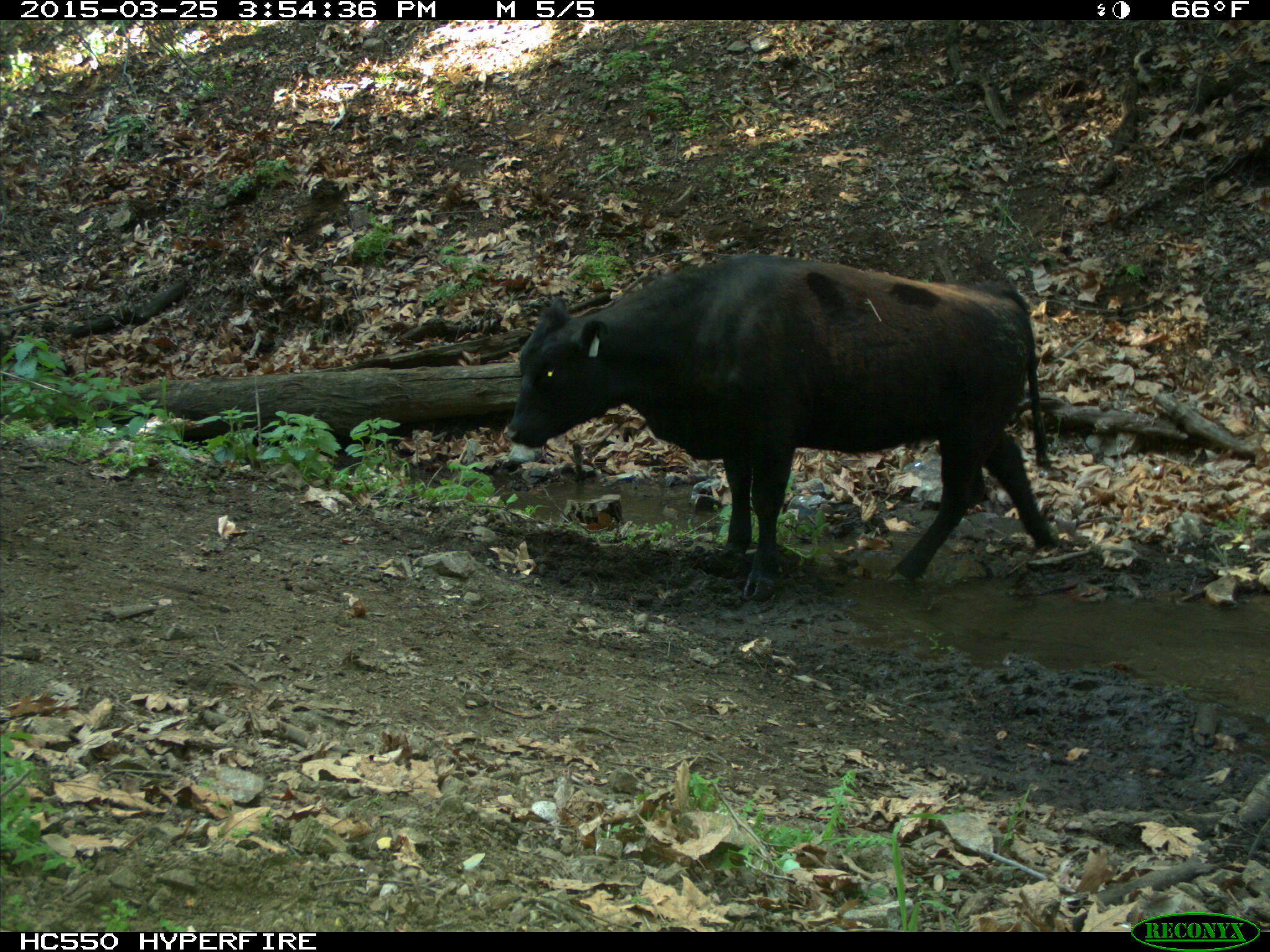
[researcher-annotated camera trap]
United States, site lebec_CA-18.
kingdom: Animalia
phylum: Chordata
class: Mammalia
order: Artiodactyla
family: Bovidae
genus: Bos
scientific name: Bos taurus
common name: domestic cow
Bos taurus (domestic cow).